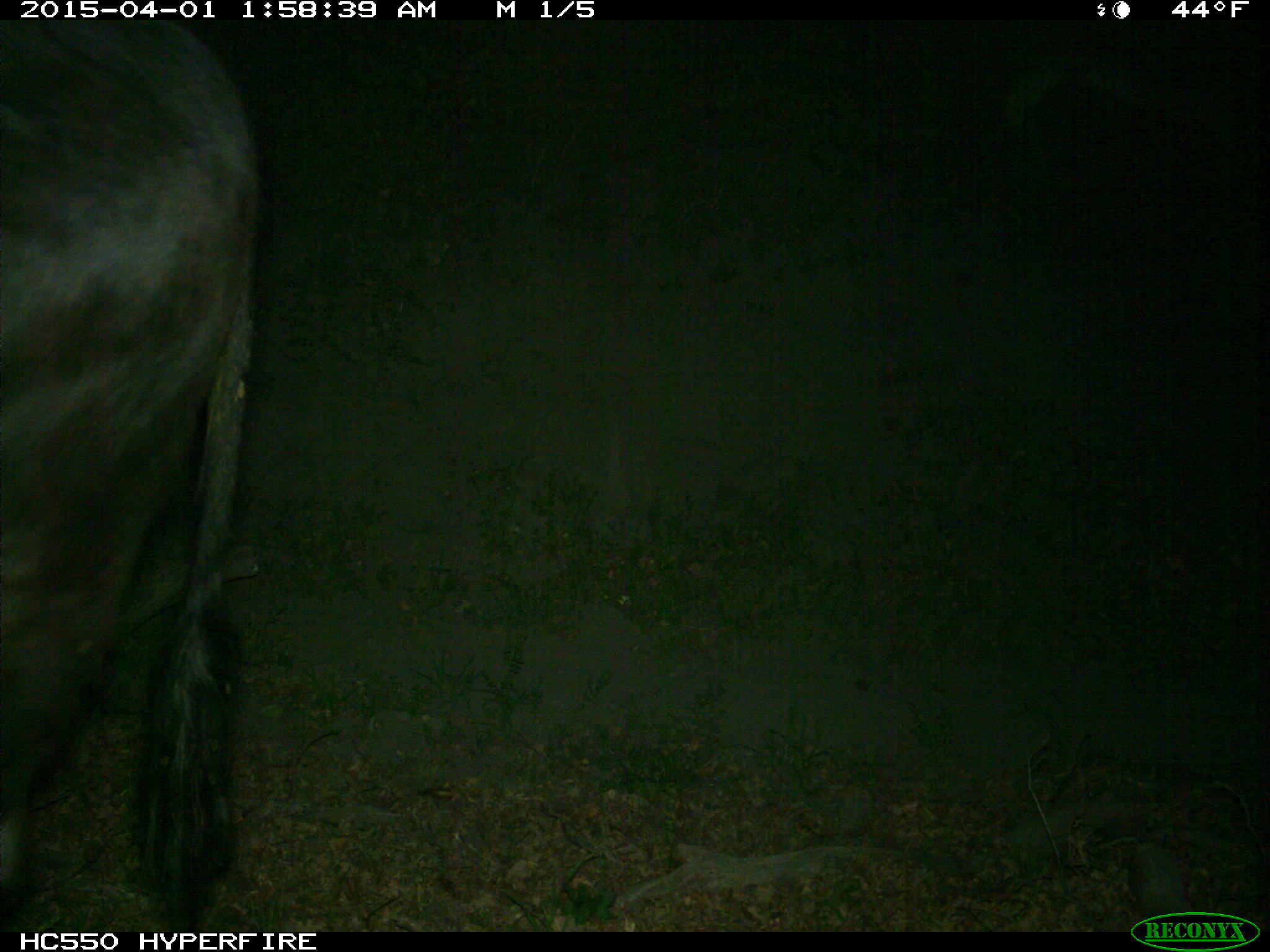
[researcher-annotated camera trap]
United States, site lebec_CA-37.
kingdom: Animalia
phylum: Chordata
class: Mammalia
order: Artiodactyla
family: Bovidae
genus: Bos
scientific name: Bos taurus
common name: domestic cow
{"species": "Bos taurus (domestic cow)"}